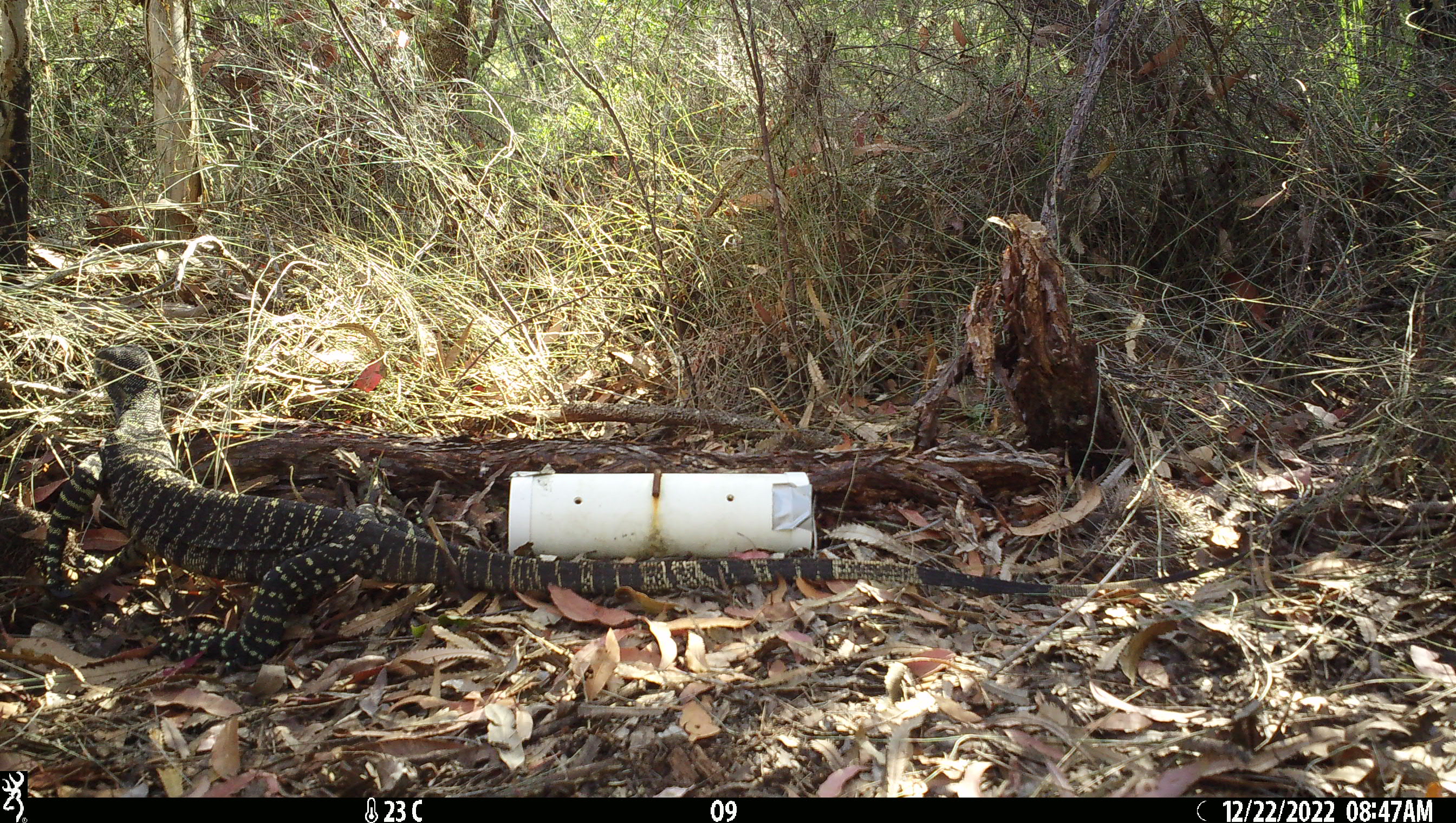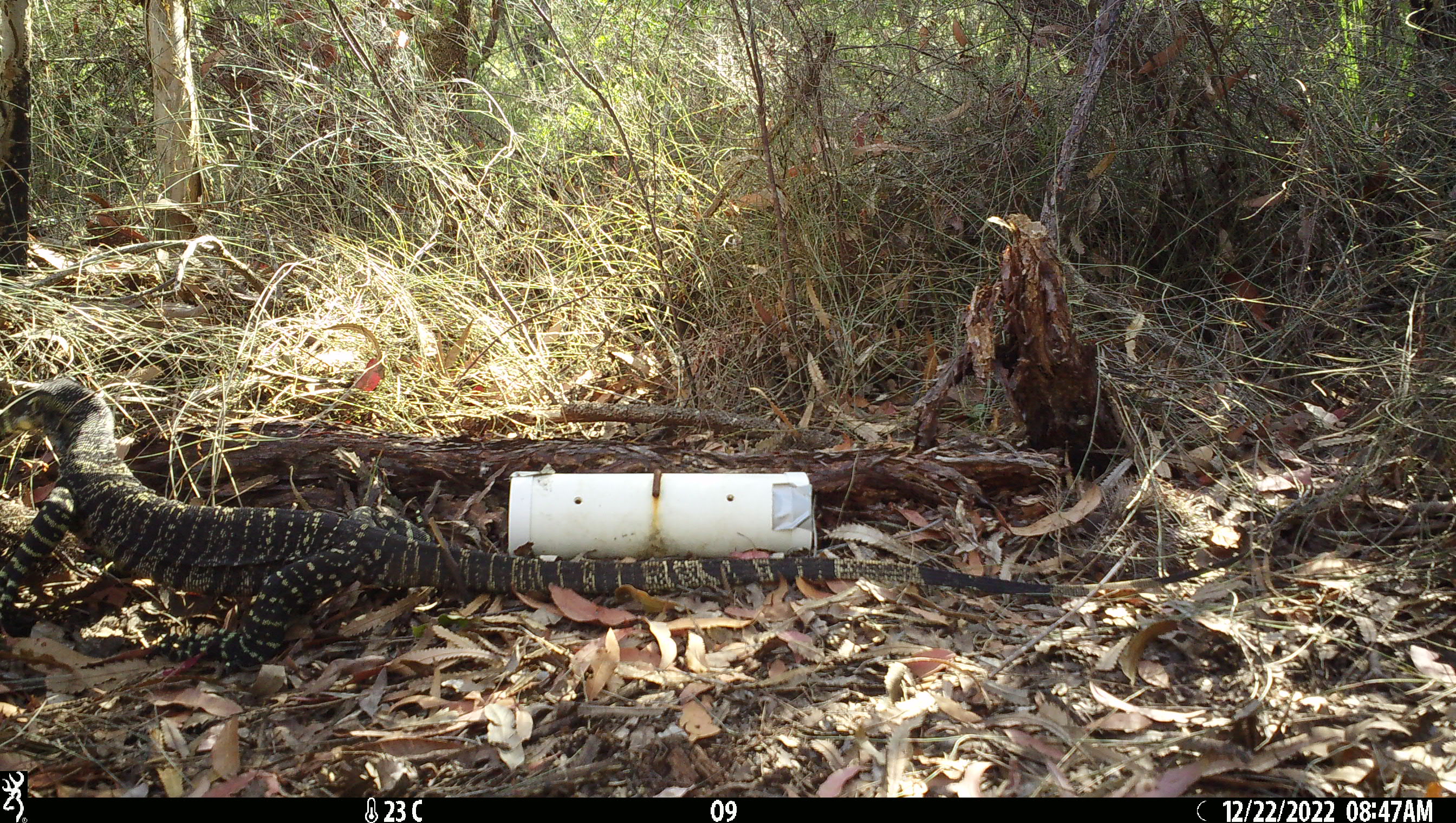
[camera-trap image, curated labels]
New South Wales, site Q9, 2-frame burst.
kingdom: Animalia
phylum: Chordata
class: Reptilia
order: Squamata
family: Varanidae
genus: Varanus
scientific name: Varanus varius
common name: lace monitor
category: goanna